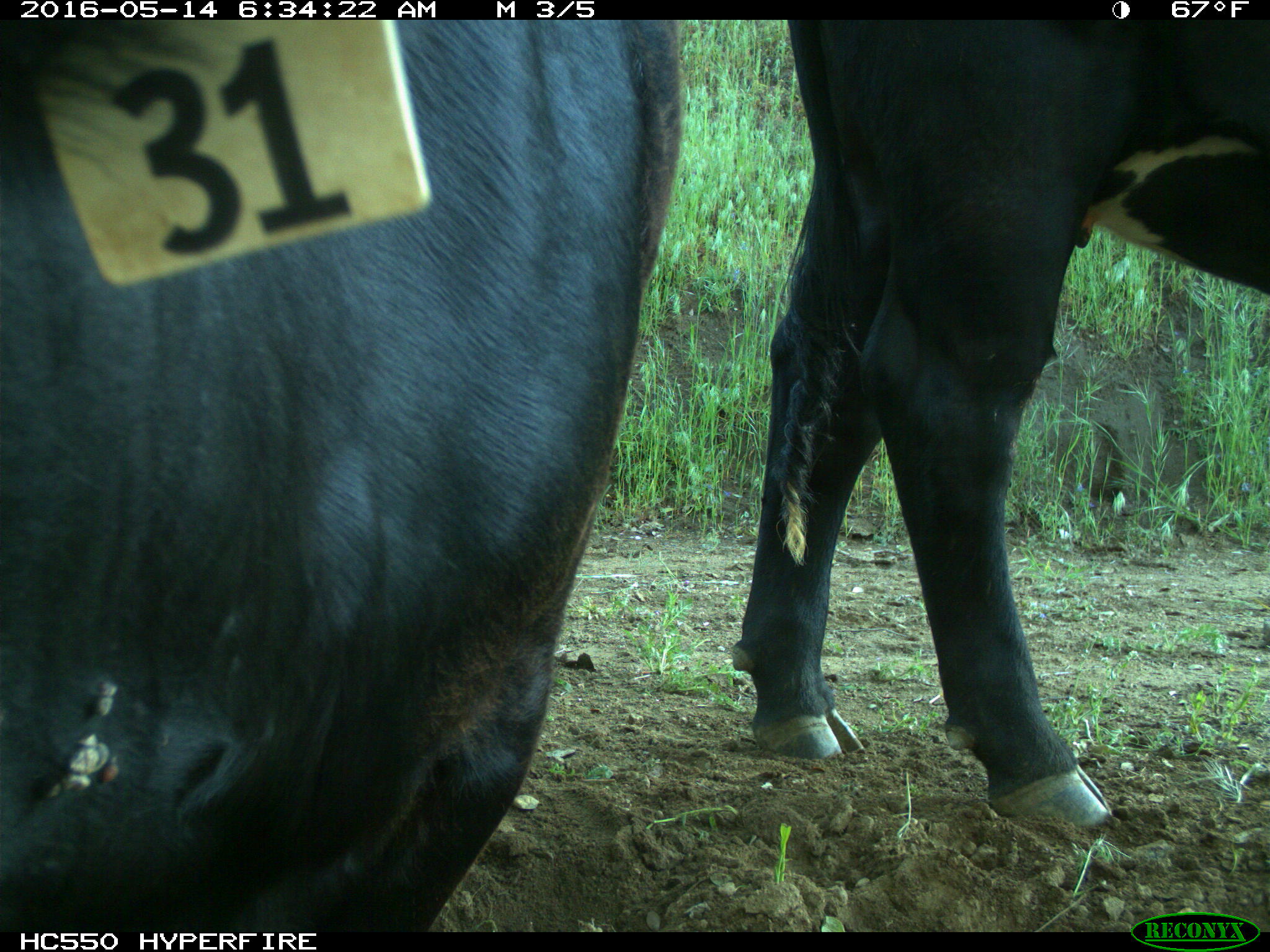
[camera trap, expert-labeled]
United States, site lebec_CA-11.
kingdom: Animalia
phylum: Chordata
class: Mammalia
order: Artiodactyla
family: Bovidae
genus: Bos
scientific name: Bos taurus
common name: domestic cow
Bos taurus (domestic cow).